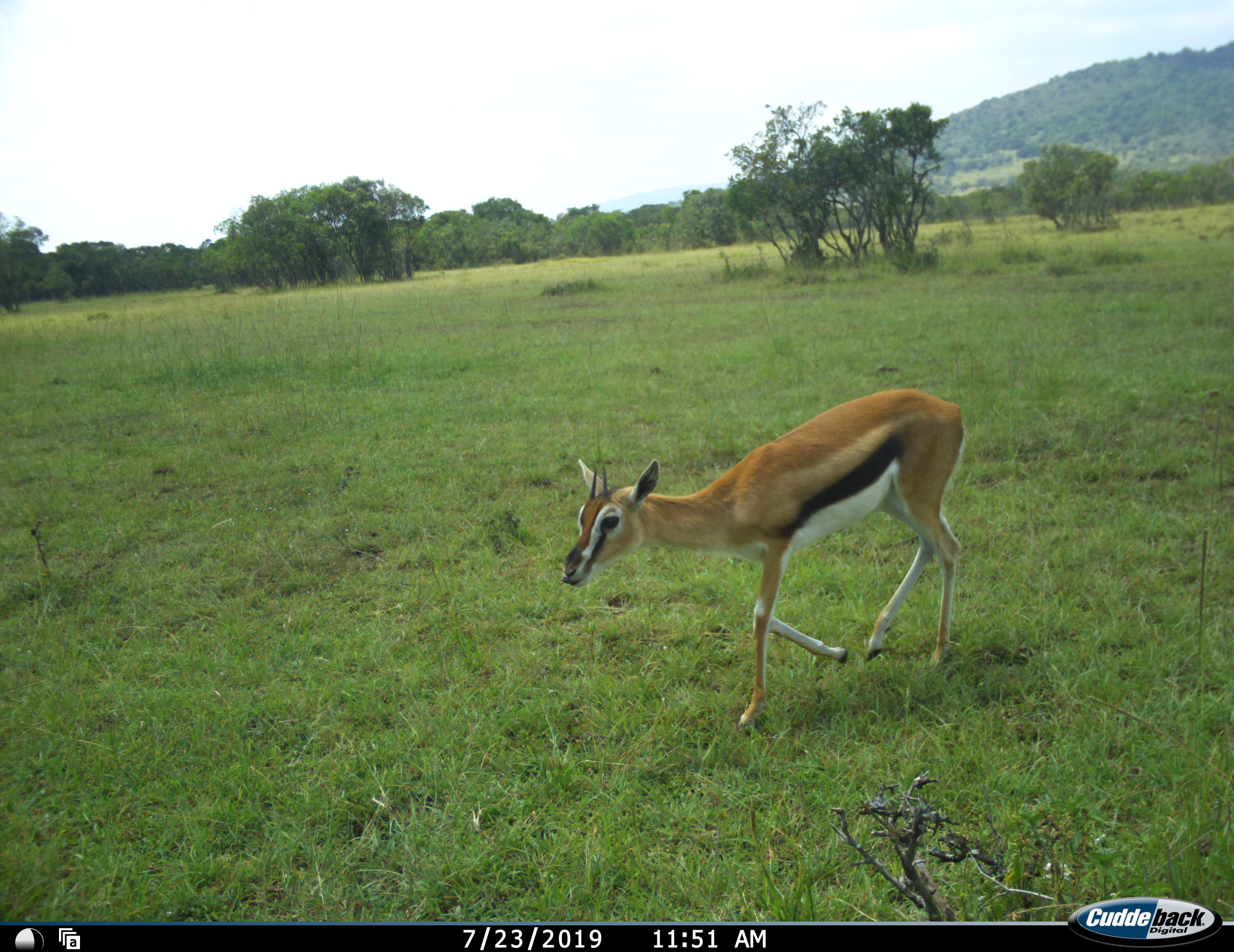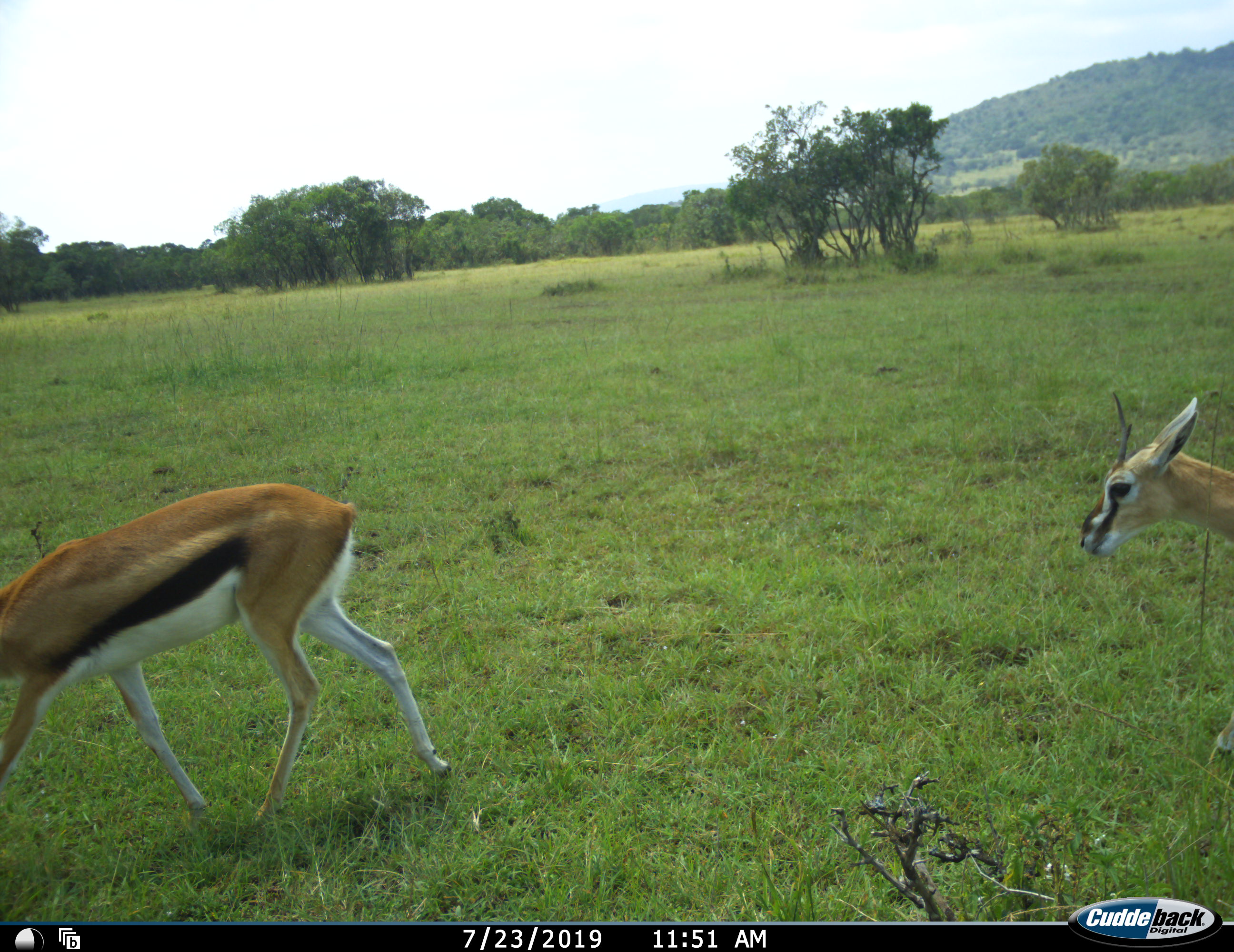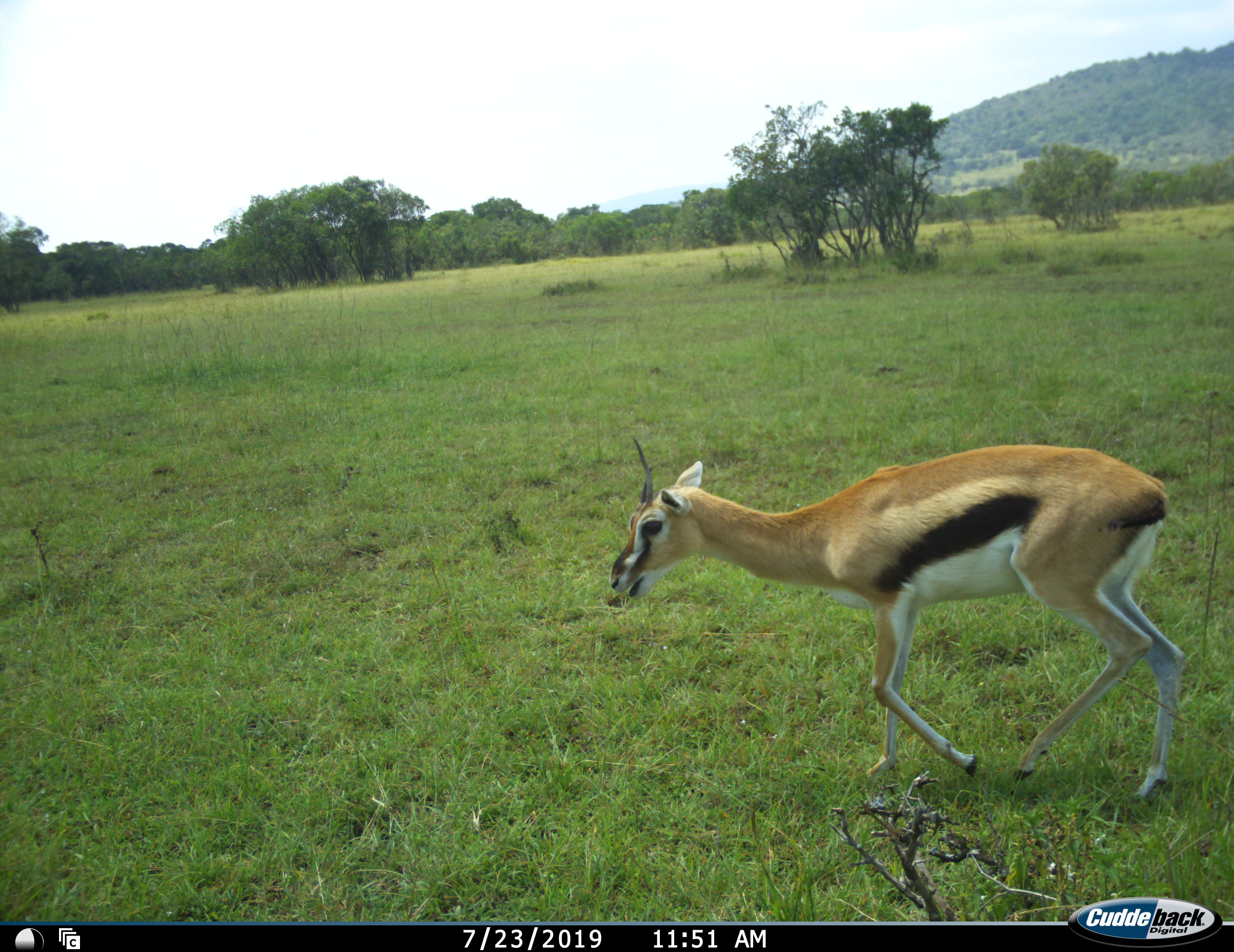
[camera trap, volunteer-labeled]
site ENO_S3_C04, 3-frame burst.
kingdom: Animalia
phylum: Chordata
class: Mammalia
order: Artiodactyla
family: Bovidae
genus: Eudorcas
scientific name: Eudorcas thomsonii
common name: thomson's gazelle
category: gazellethomsons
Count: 2.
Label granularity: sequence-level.